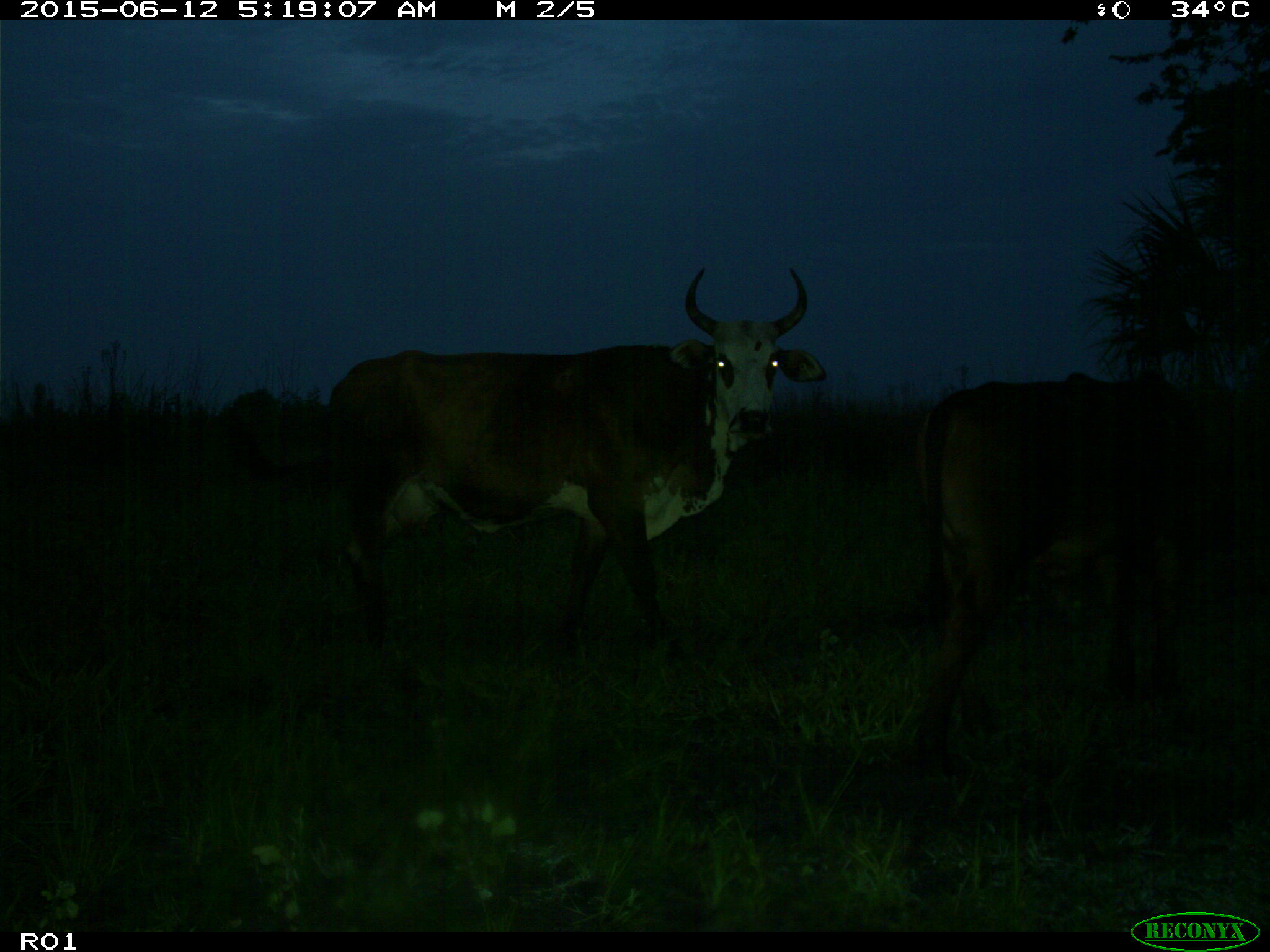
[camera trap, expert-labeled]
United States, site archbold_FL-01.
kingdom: Animalia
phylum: Chordata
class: Mammalia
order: Artiodactyla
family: Bovidae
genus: Bos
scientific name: Bos taurus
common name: domestic cow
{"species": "Bos taurus (domestic cow)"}